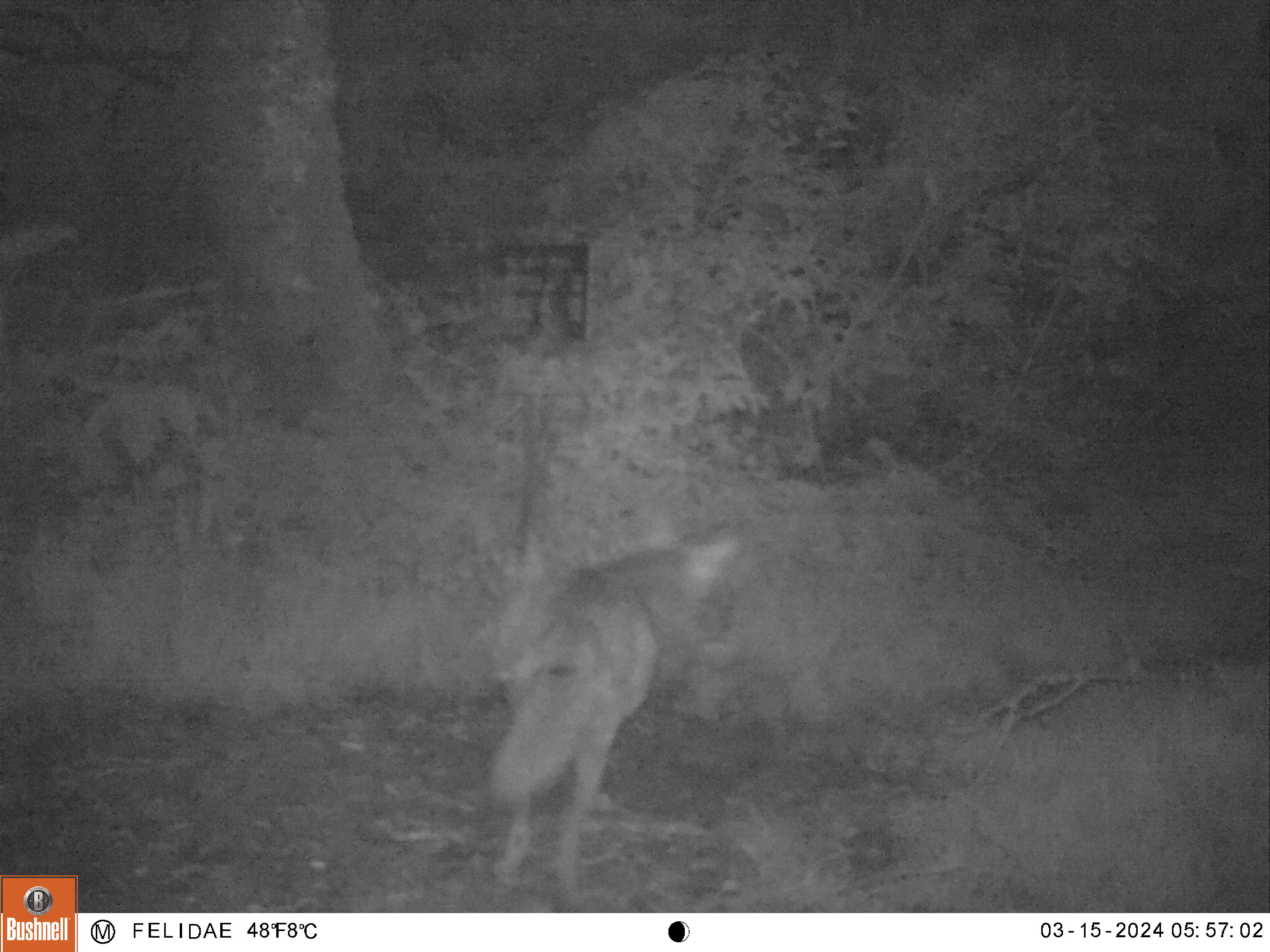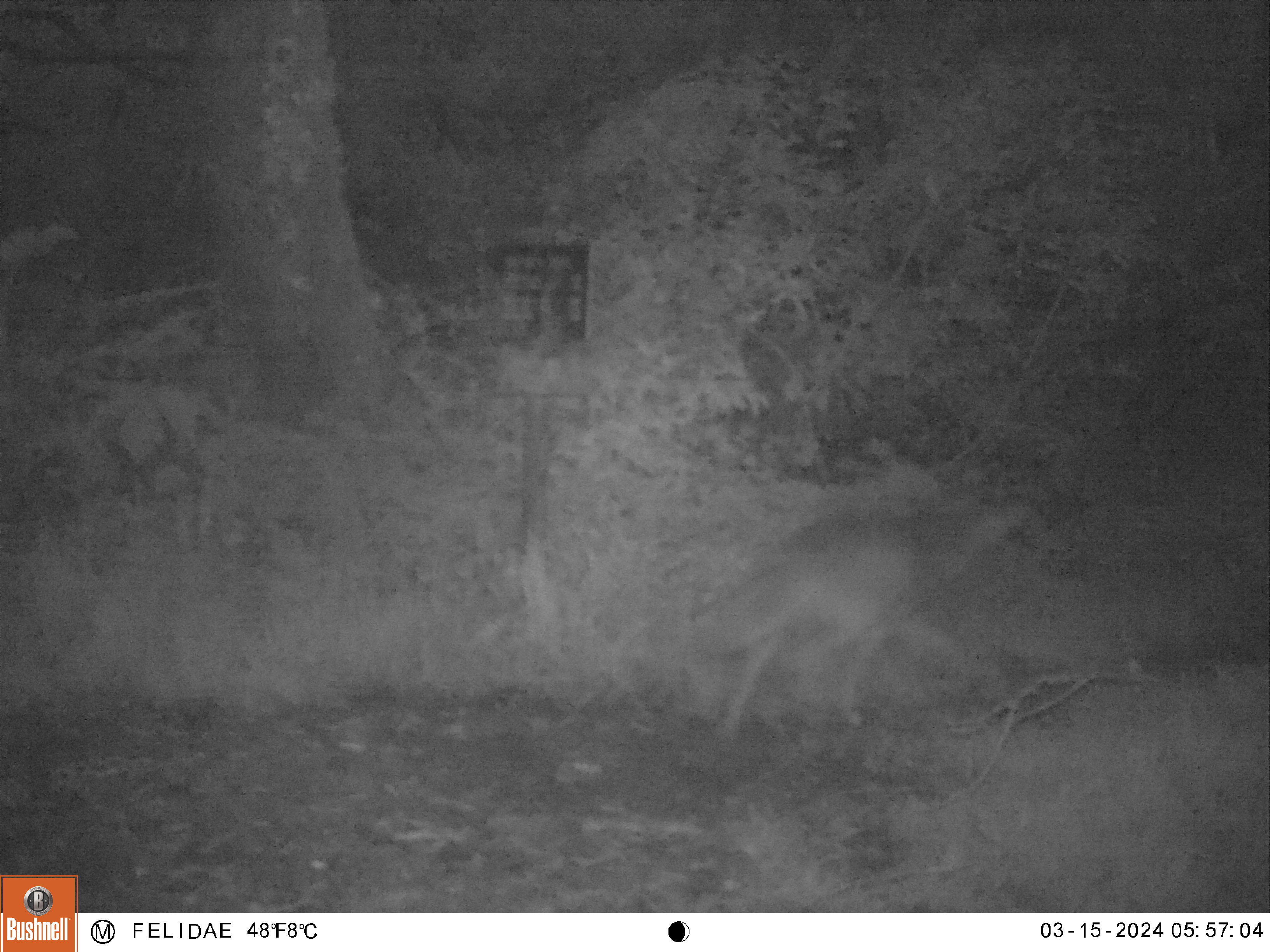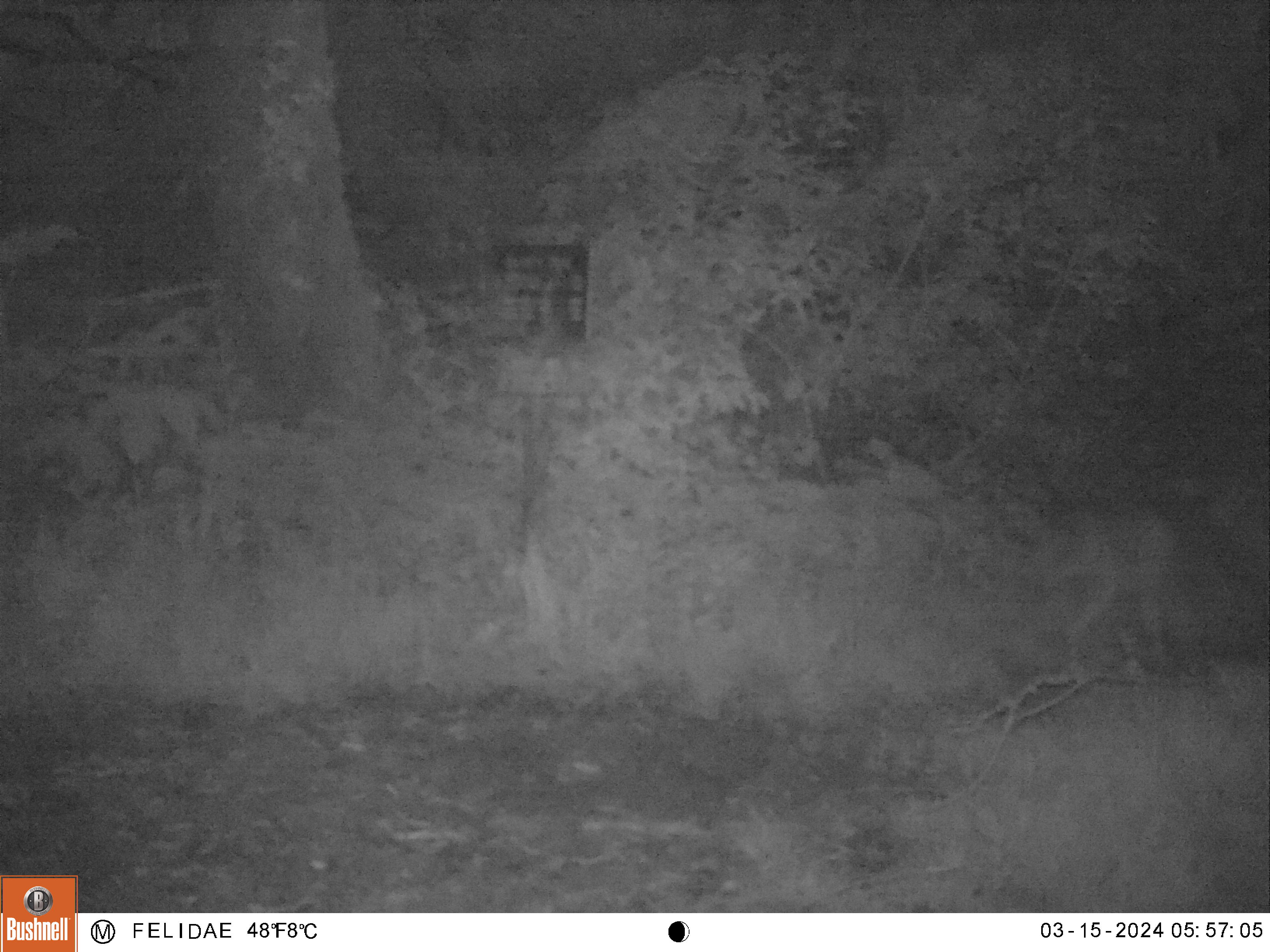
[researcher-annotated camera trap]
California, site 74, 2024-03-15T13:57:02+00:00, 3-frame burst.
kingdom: Animalia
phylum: Chordata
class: Mammalia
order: Carnivora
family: Canidae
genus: Canis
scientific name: Canis latrans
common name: coyote